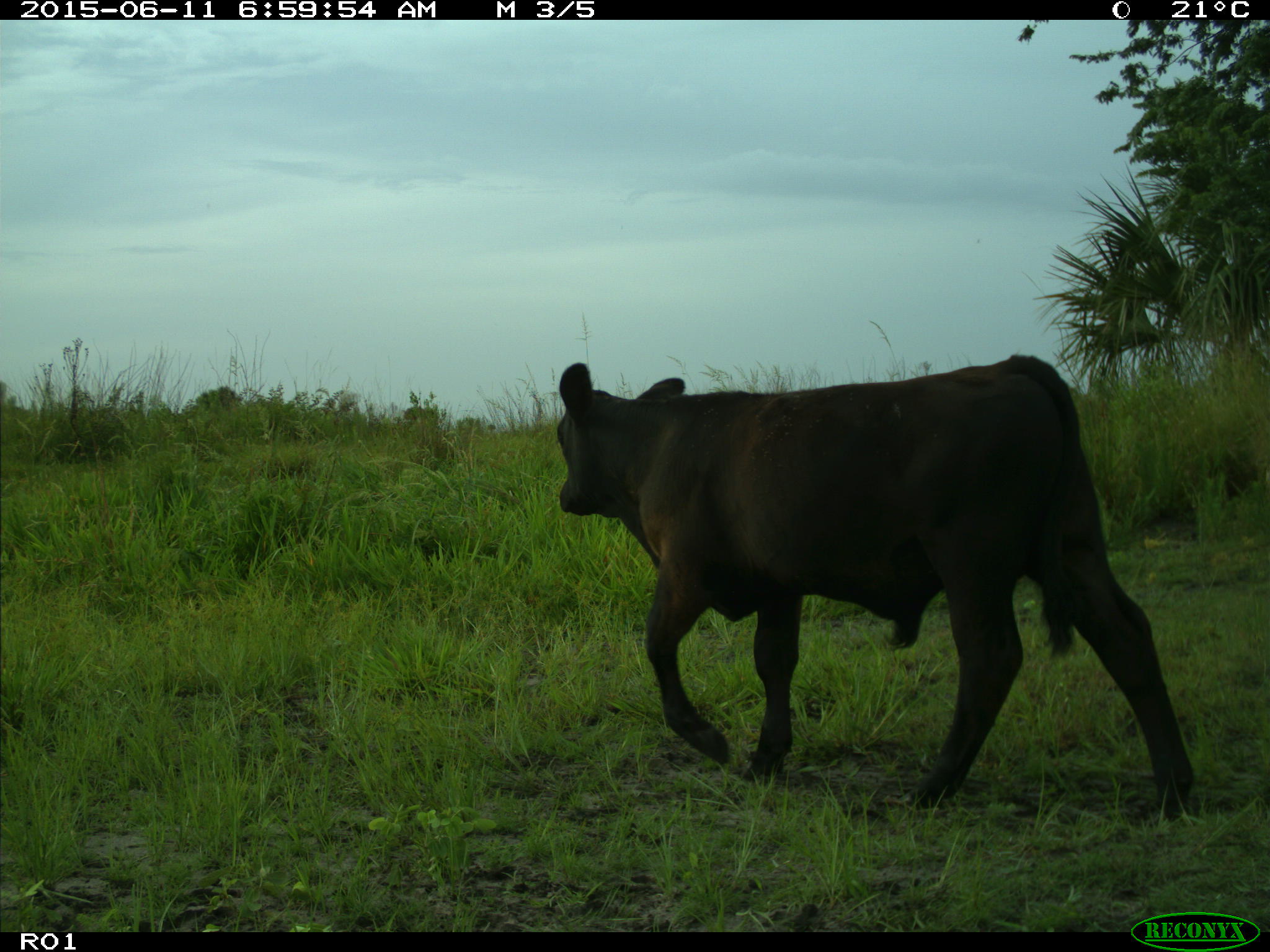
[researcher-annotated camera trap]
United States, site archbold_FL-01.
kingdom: Animalia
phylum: Chordata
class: Mammalia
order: Artiodactyla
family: Bovidae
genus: Bos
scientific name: Bos taurus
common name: domestic cow